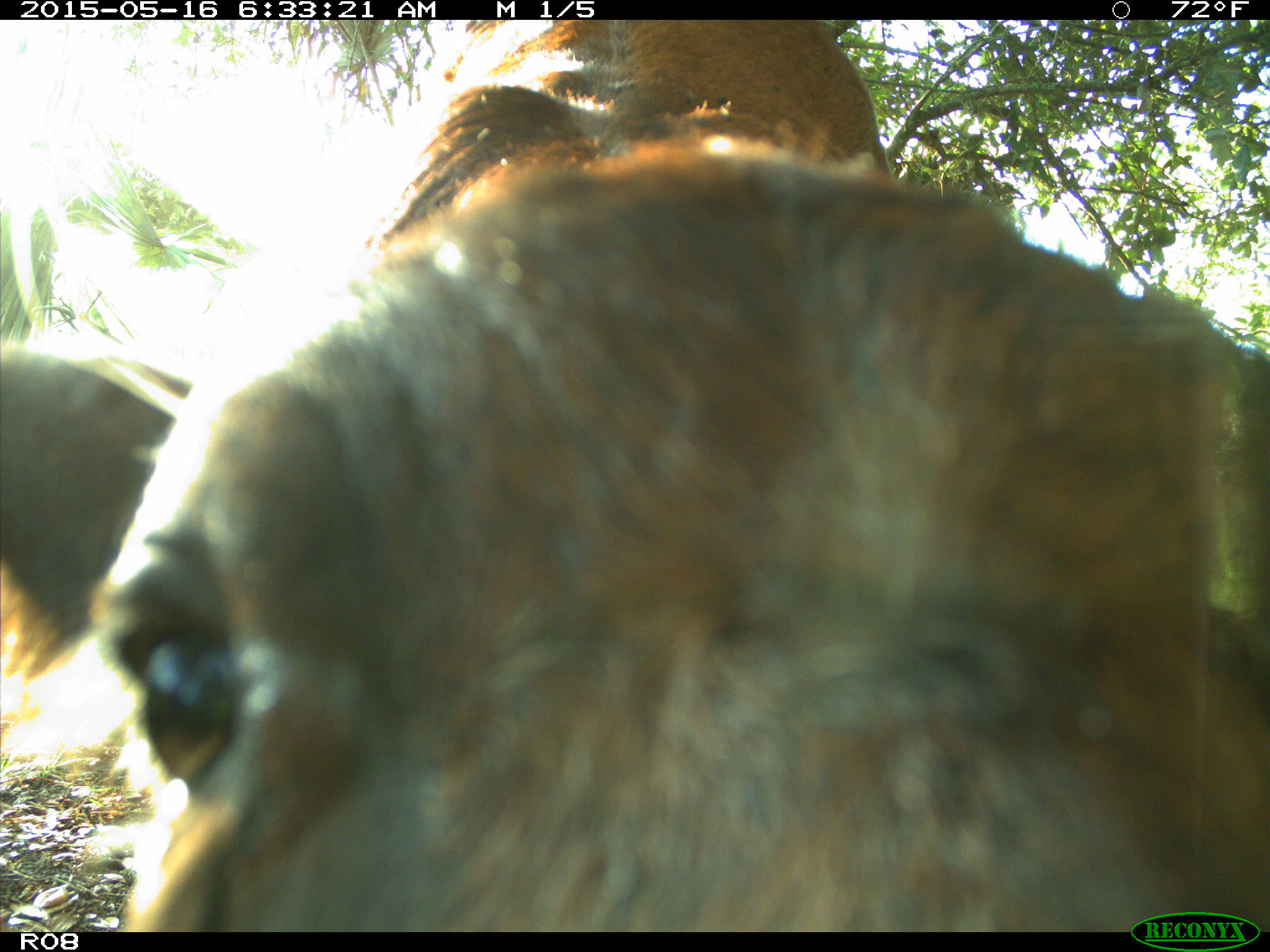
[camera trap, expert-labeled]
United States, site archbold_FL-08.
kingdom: Animalia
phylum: Chordata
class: Mammalia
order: Artiodactyla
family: Bovidae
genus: Bos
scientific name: Bos taurus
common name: domestic cow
Bos taurus (domestic cow).